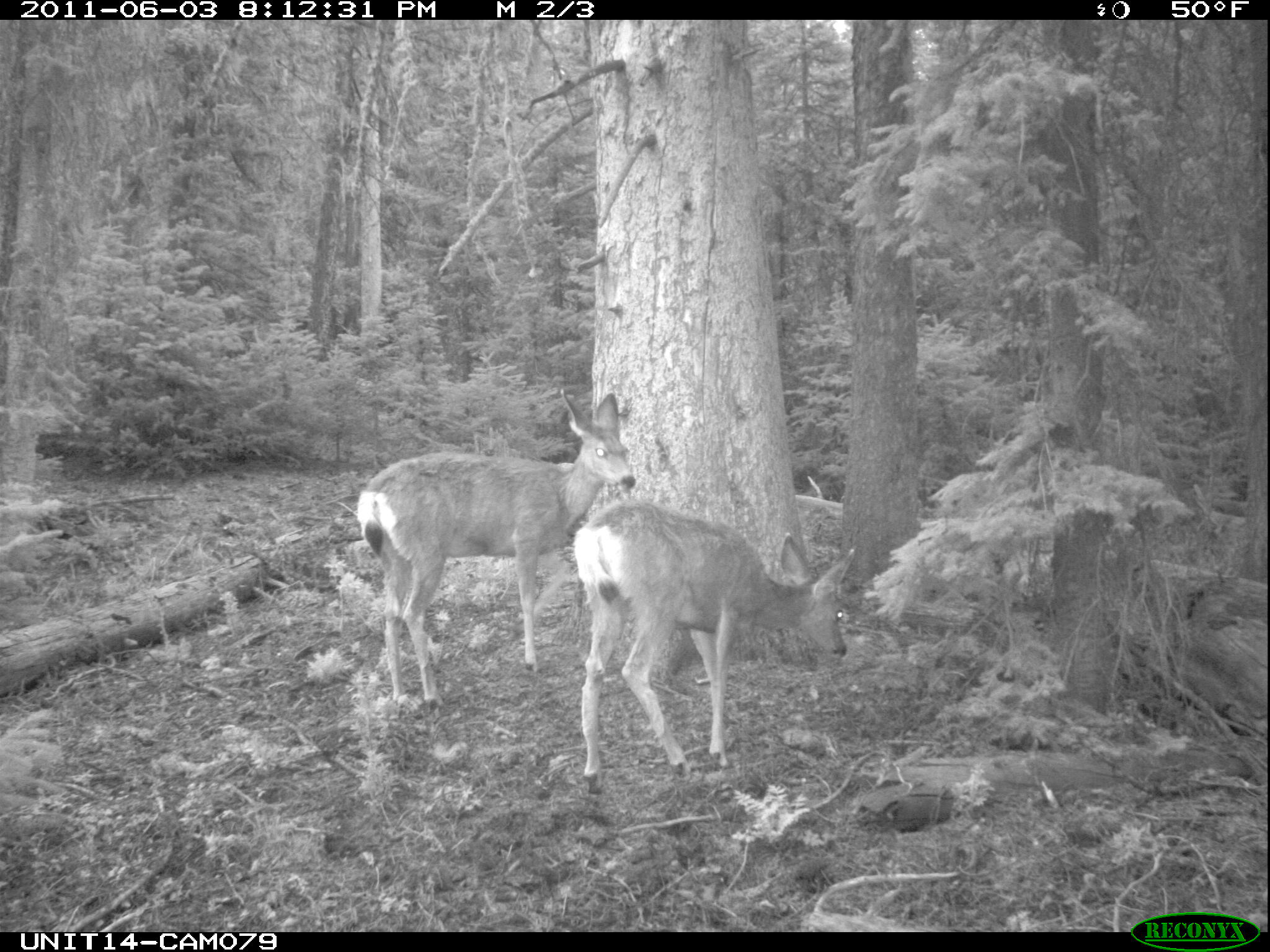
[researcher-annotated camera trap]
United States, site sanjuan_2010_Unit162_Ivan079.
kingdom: Animalia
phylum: Chordata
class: Mammalia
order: Artiodactyla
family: Cervidae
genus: Odocoileus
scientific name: Odocoileus hemionus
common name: mule deer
Odocoileus hemionus (mule deer).